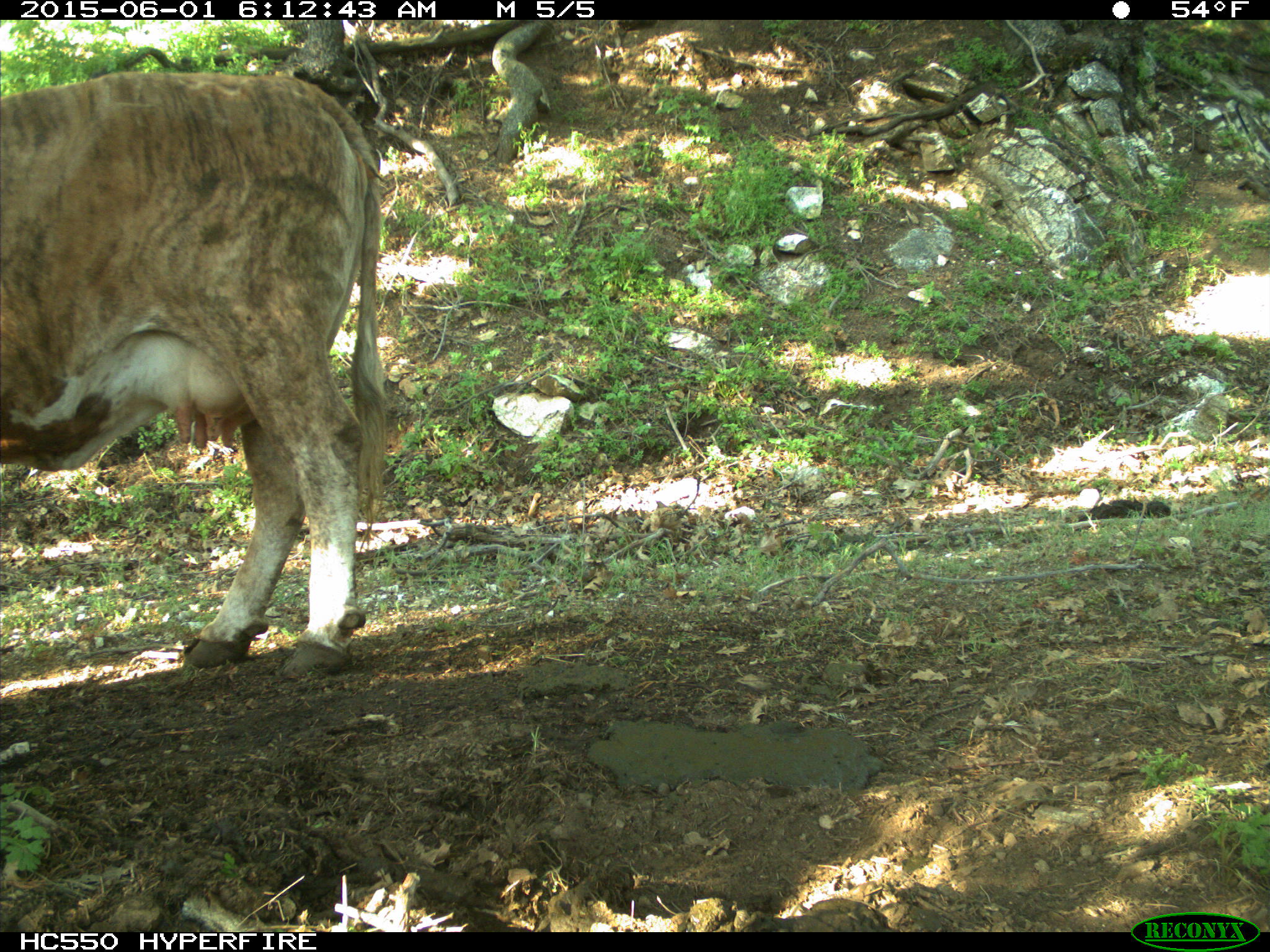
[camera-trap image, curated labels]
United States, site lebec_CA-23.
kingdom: Animalia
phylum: Chordata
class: Mammalia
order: Artiodactyla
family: Bovidae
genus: Bos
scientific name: Bos taurus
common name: domestic cow